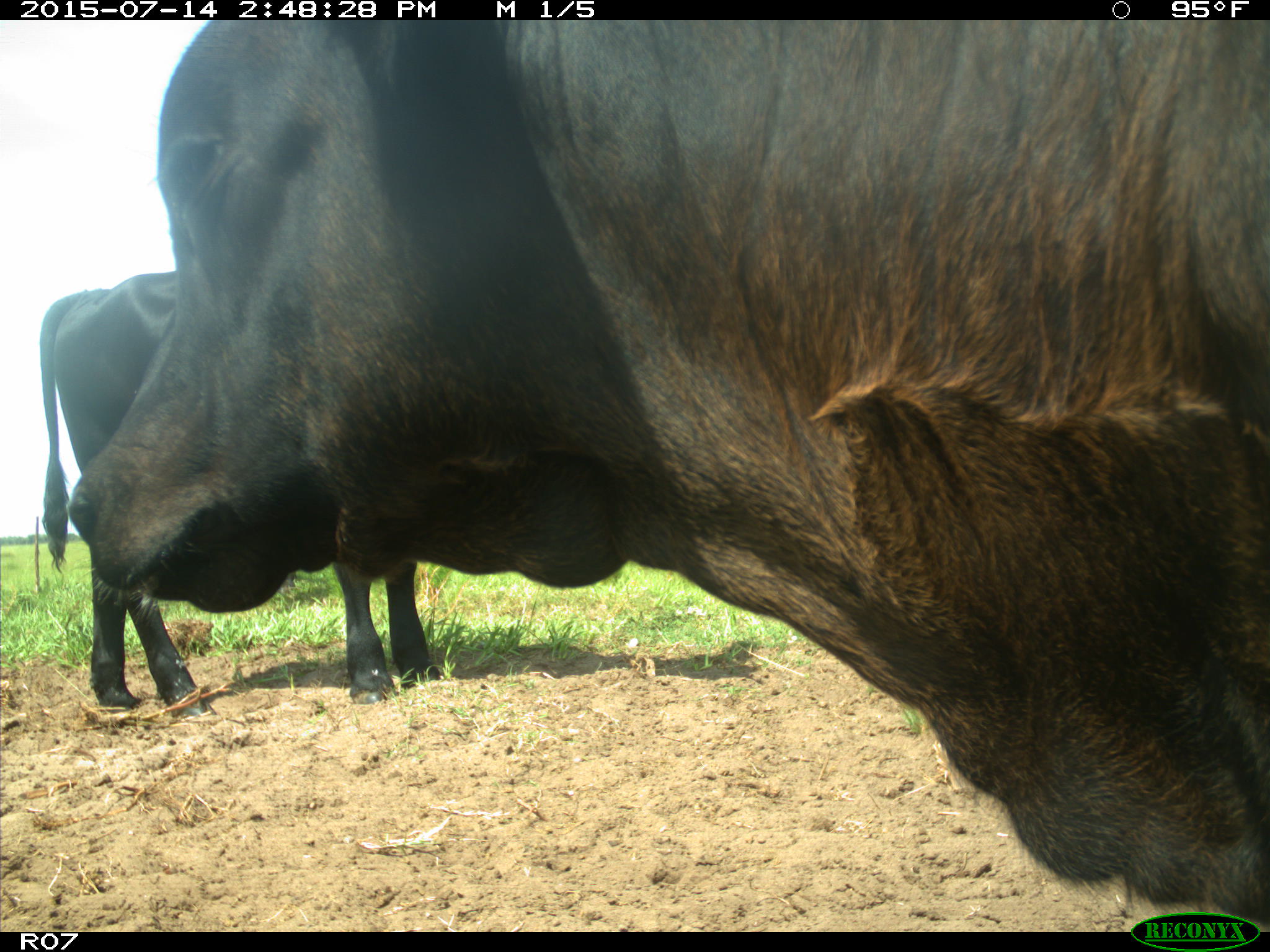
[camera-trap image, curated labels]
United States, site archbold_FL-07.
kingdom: Animalia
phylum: Chordata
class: Mammalia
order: Artiodactyla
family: Bovidae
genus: Bos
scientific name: Bos taurus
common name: domestic cow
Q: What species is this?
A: Bos taurus (domestic cow).